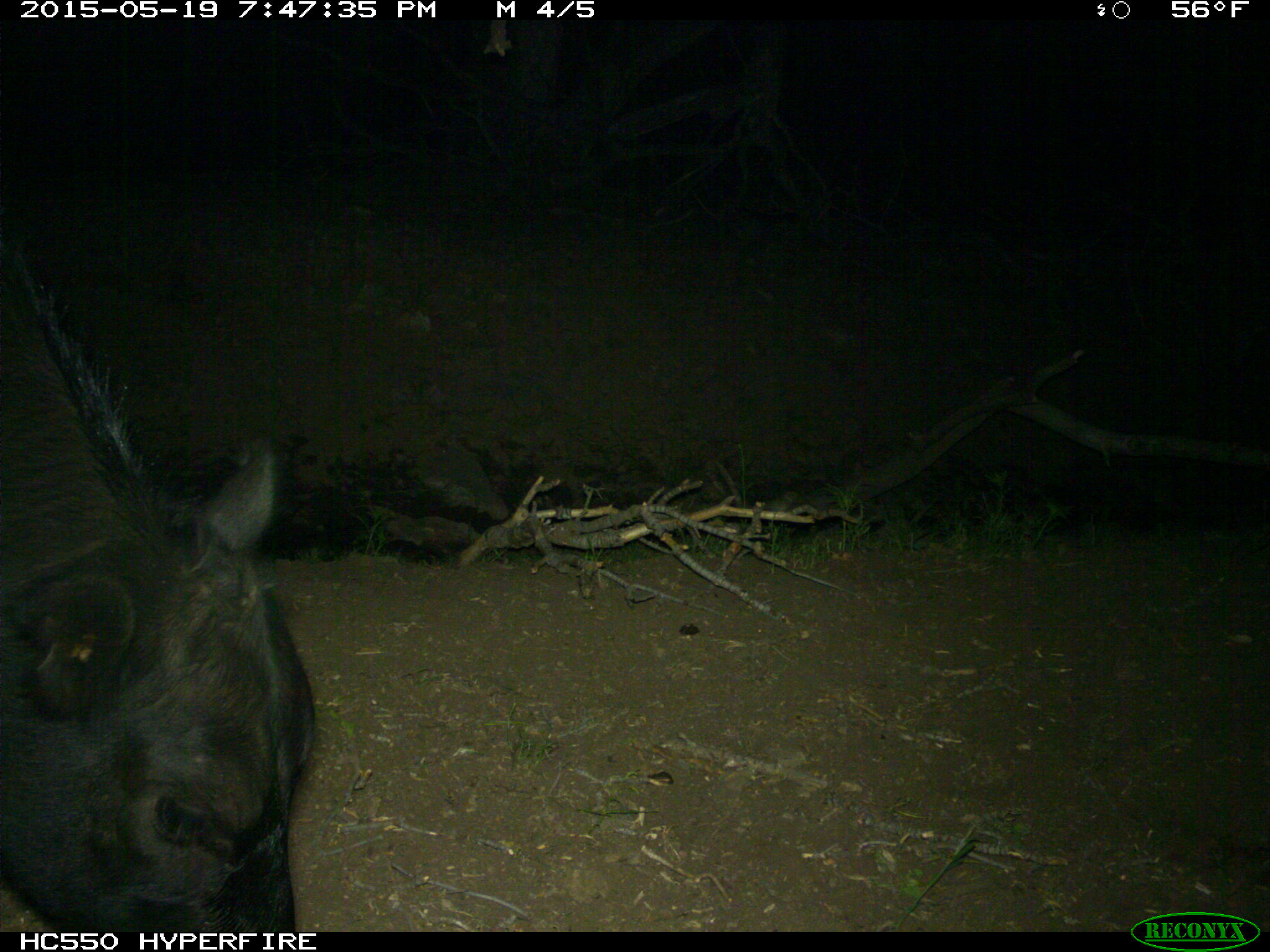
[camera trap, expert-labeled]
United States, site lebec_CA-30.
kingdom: Animalia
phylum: Chordata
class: Mammalia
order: Artiodactyla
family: Bovidae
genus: Bos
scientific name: Bos taurus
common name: domestic cow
Bos taurus (domestic cow).